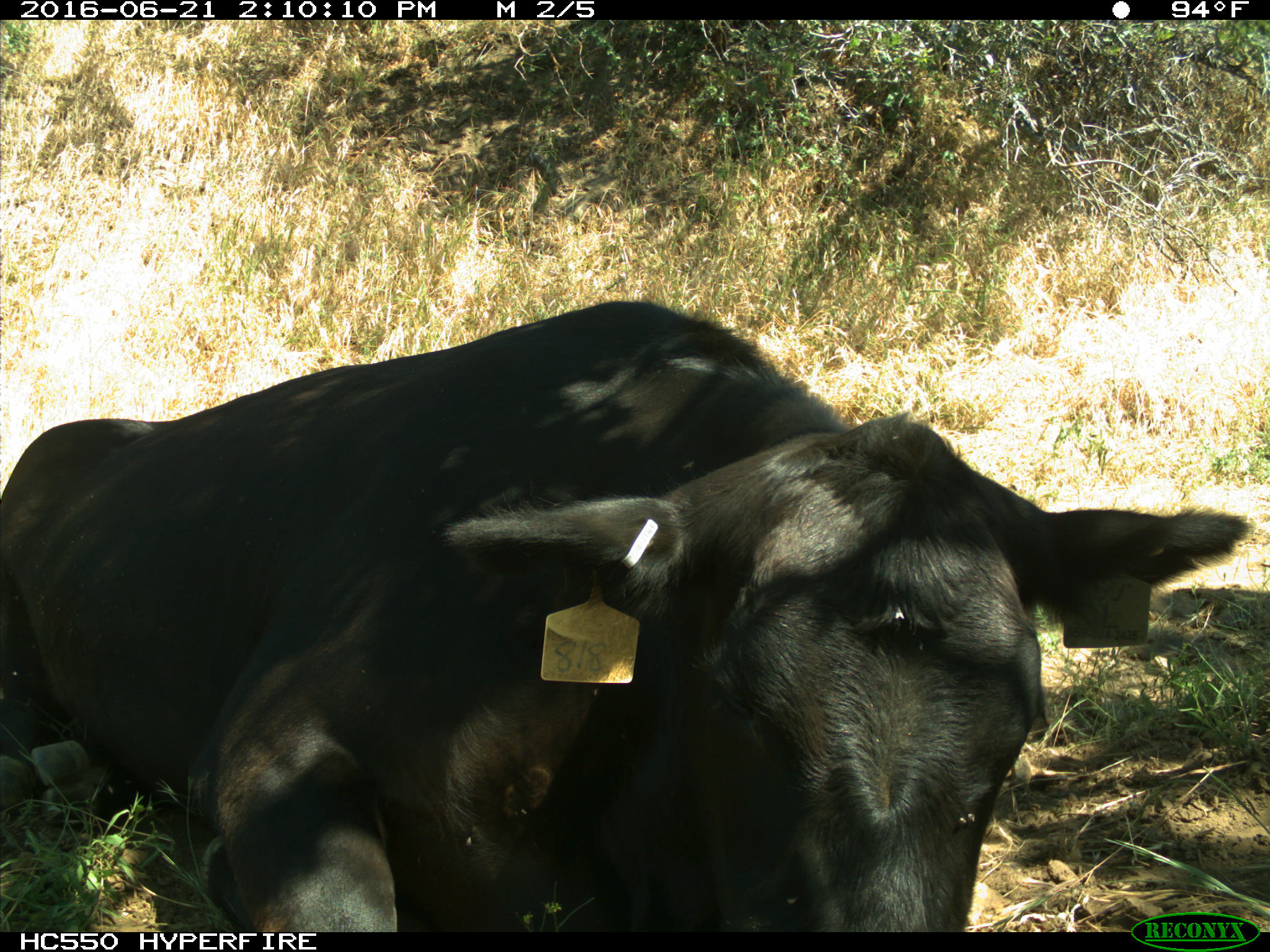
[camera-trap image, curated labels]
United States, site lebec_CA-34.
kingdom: Animalia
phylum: Chordata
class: Mammalia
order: Artiodactyla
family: Bovidae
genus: Bos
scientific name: Bos taurus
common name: domestic cow